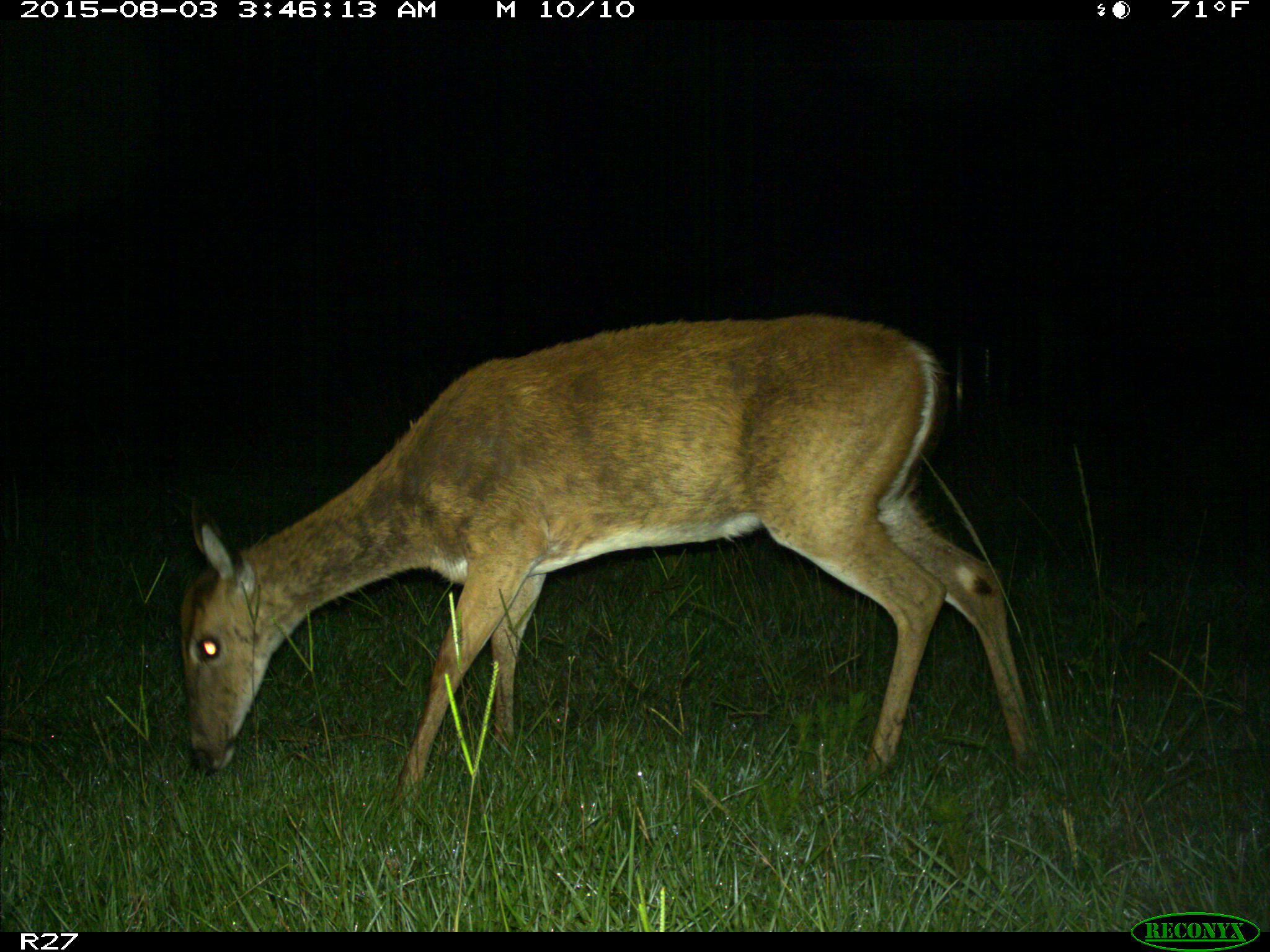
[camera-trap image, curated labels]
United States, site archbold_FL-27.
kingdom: Animalia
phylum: Chordata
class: Mammalia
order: Artiodactyla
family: Cervidae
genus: Odocoileus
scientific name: Odocoileus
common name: deer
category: unidentified deer